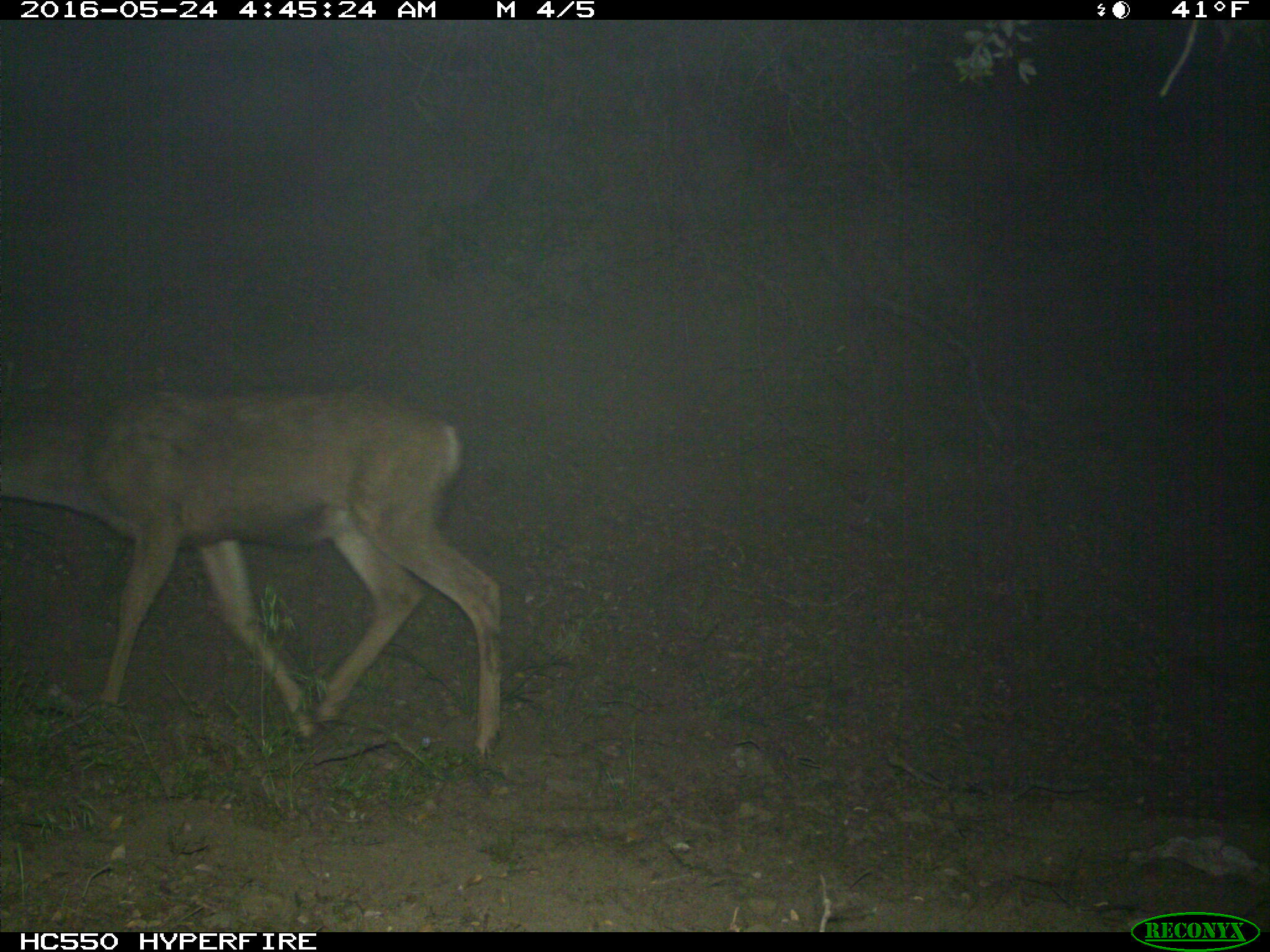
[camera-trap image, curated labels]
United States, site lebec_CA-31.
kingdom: Animalia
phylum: Chordata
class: Mammalia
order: Artiodactyla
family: Cervidae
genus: Odocoileus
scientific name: Odocoileus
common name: deer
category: unidentified deer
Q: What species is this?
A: Unidentified deer (deer) (Odocoileus).